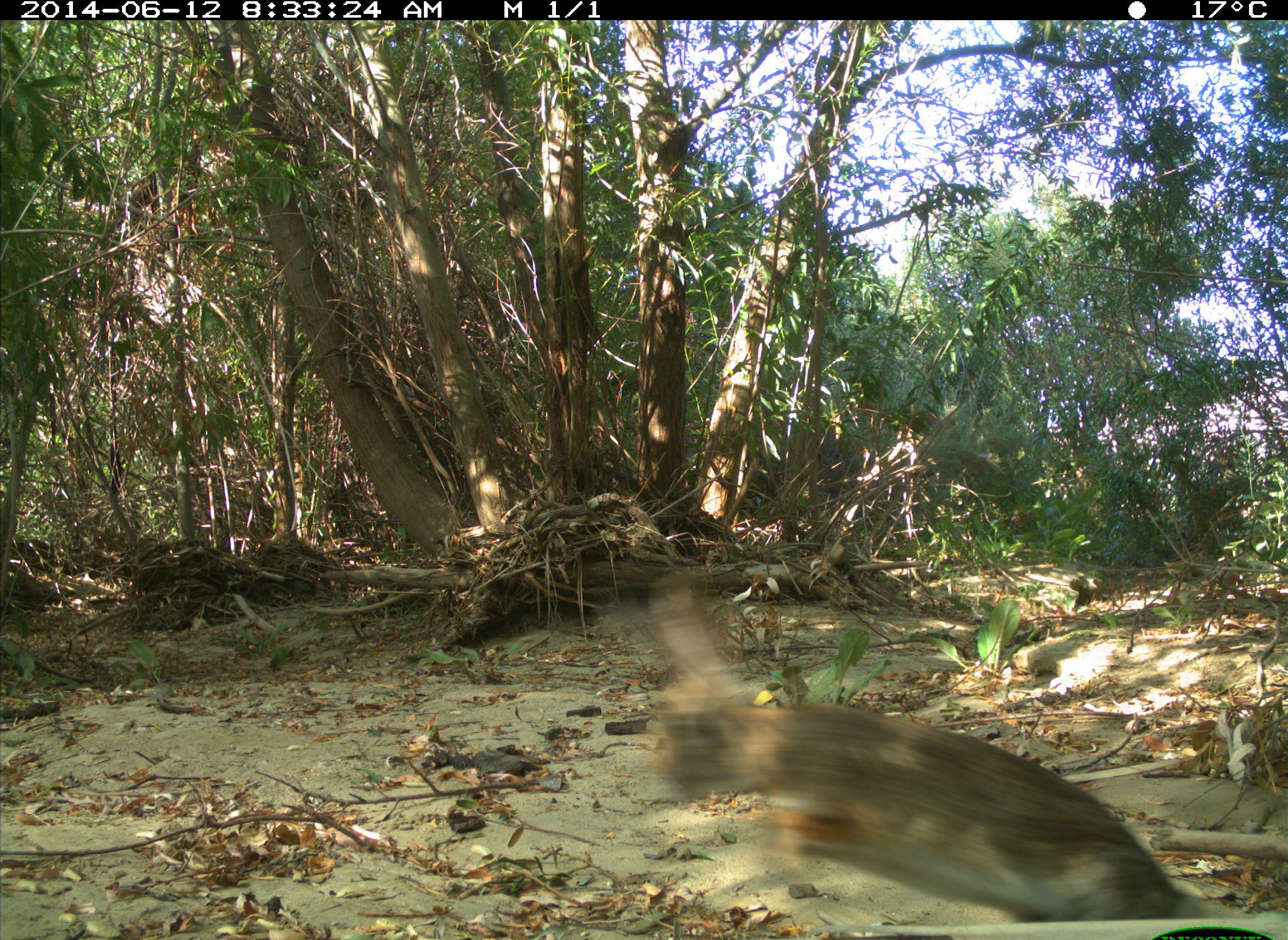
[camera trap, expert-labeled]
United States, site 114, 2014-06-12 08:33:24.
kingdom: Animalia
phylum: Chordata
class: Mammalia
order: Lagomorpha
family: Leporidae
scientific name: Leporidae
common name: rabbits and hares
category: rabbit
Rabbit (rabbits and hares) (Leporidae).